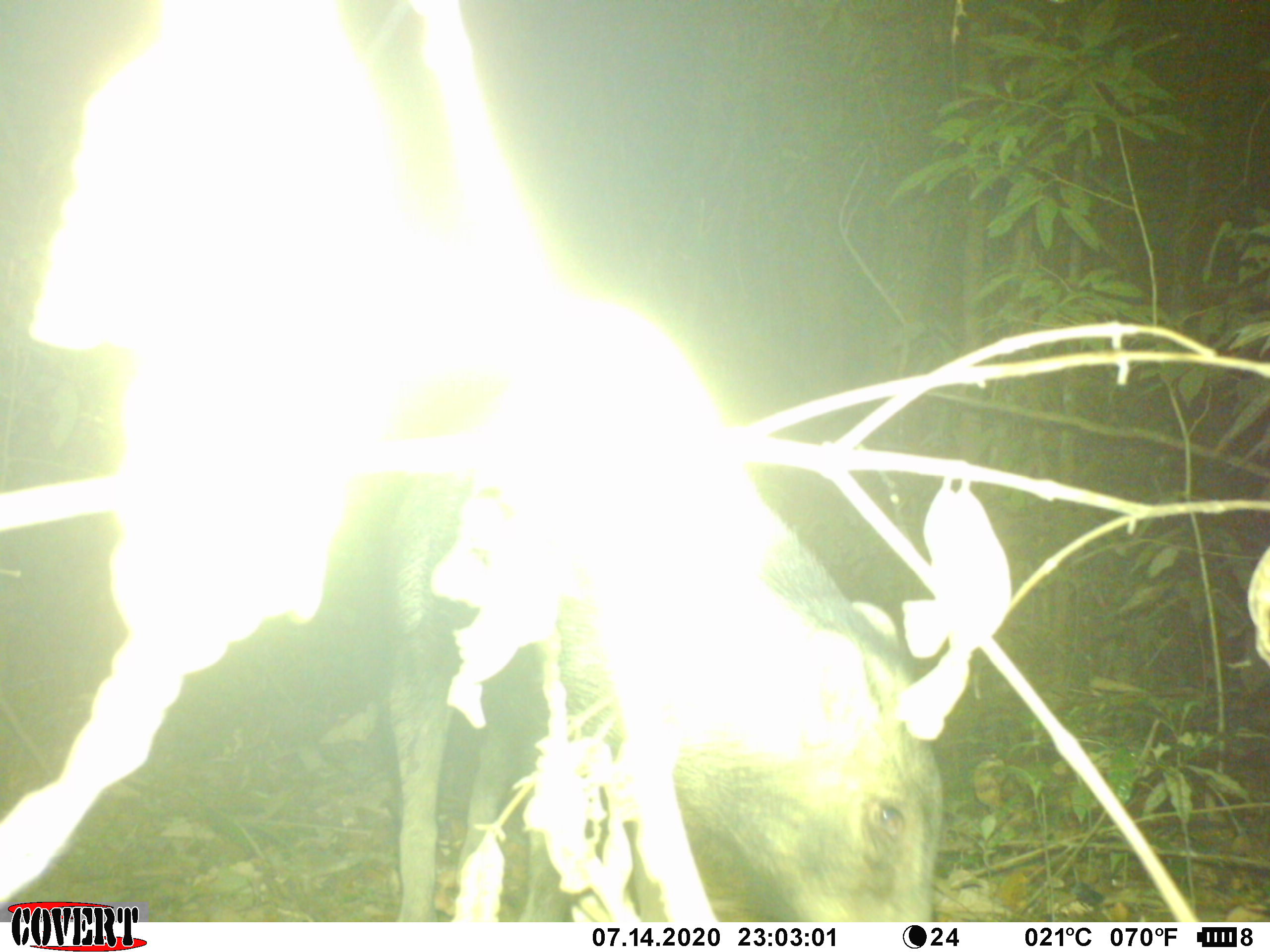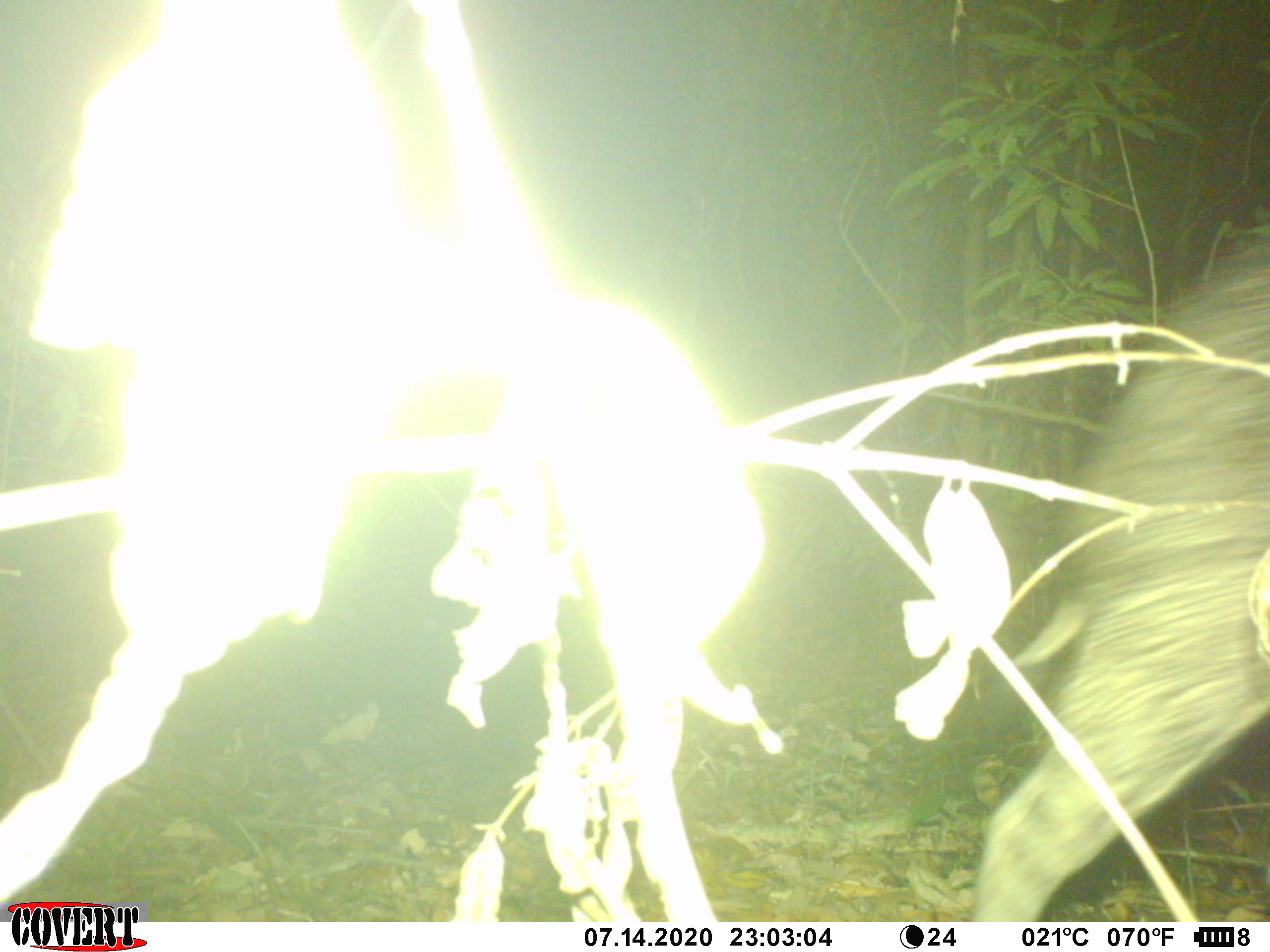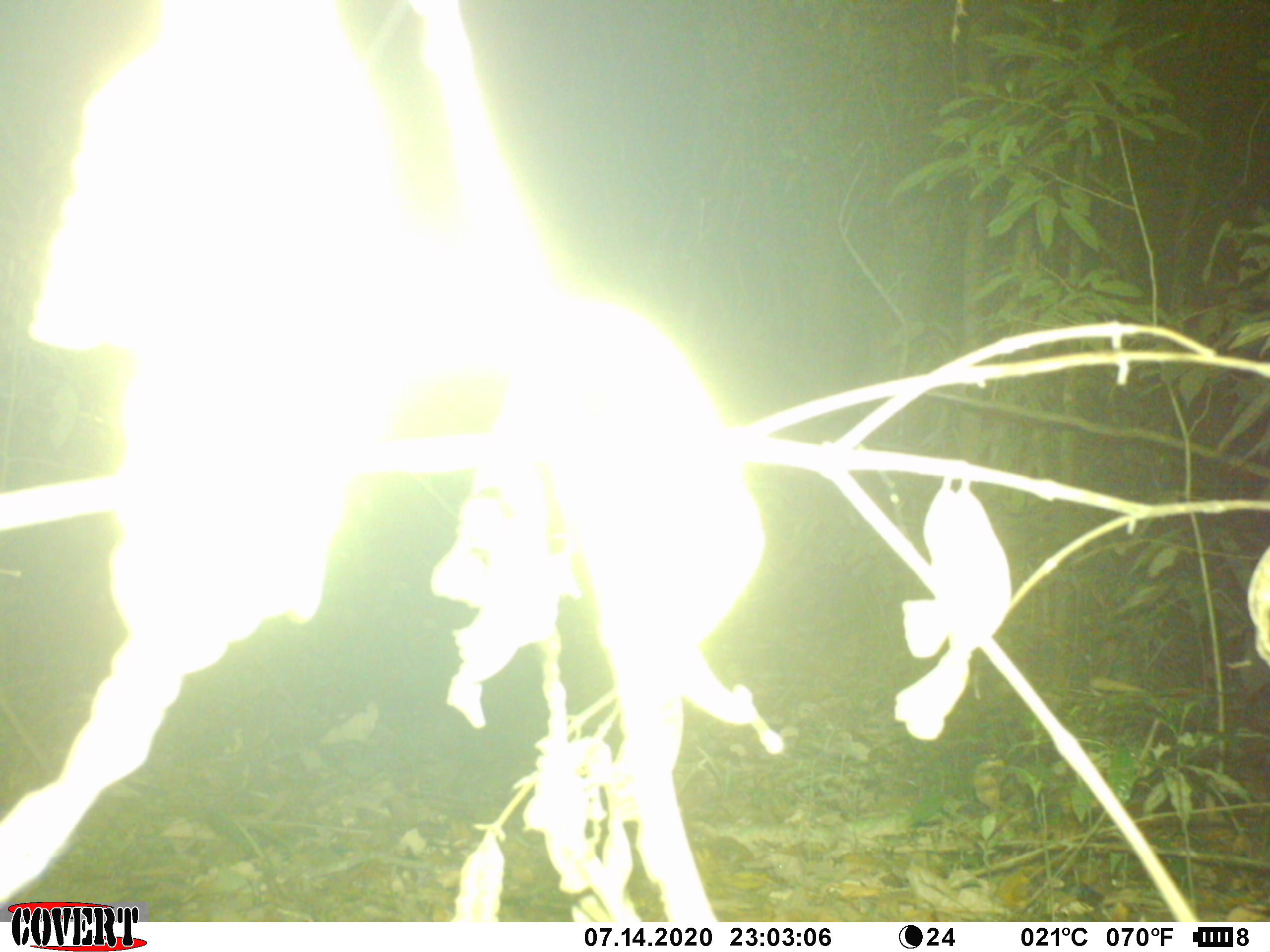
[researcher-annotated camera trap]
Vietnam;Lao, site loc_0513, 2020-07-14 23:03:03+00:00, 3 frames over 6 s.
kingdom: Animalia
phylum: Chordata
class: Mammalia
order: Artiodactyla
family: Suidae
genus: Sus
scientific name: Sus scrofa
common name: eurasian wild pig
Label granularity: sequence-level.